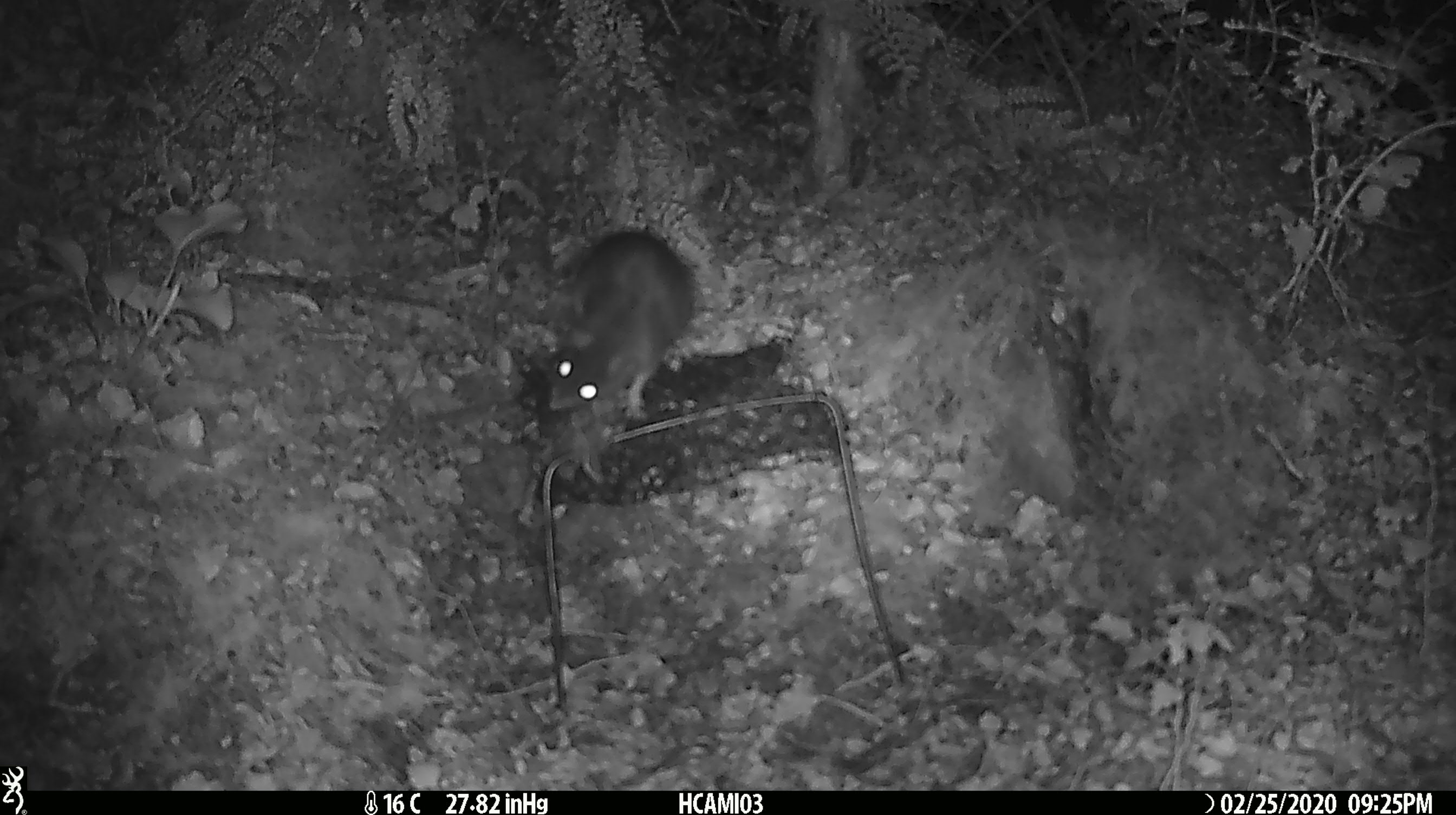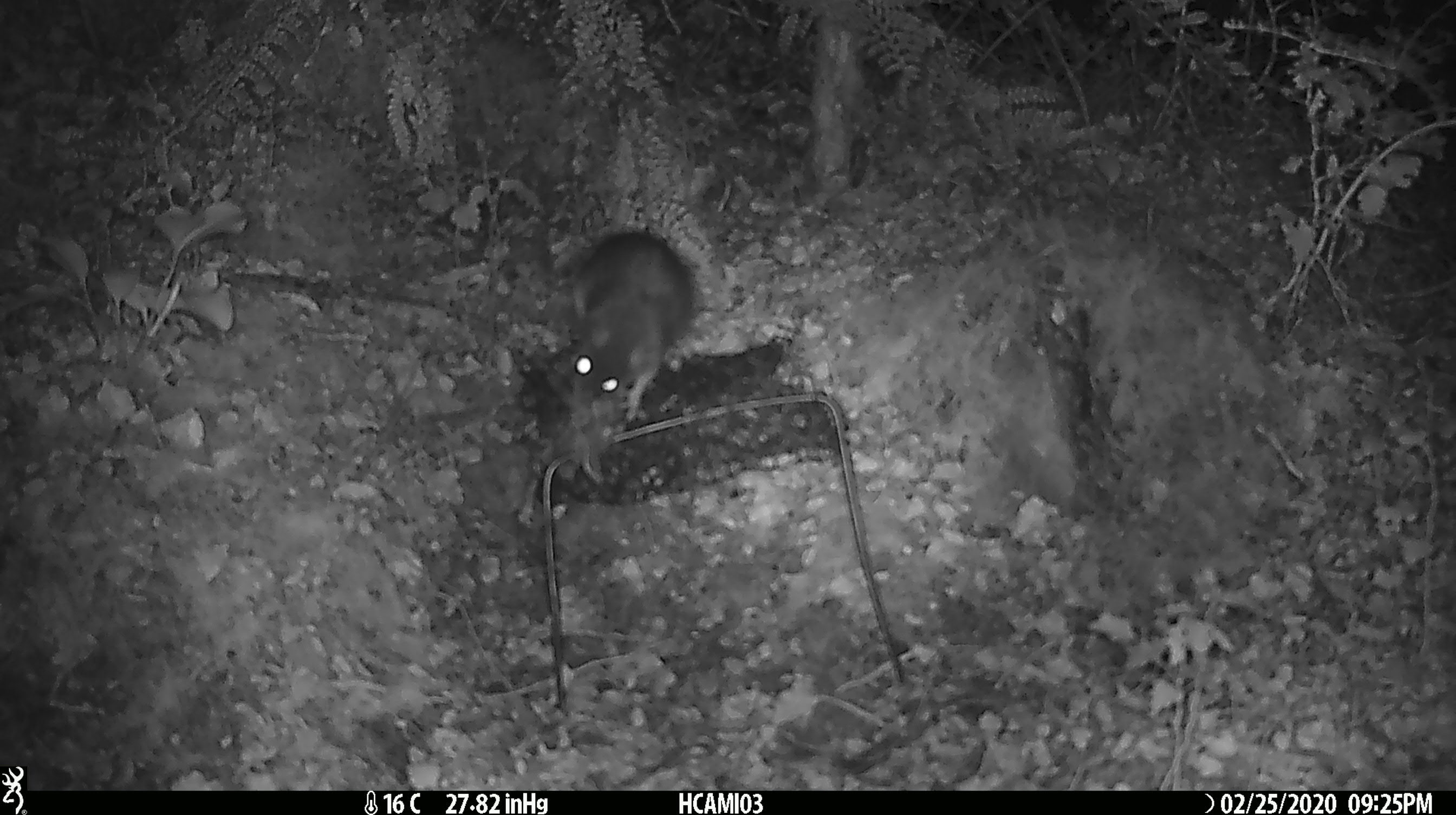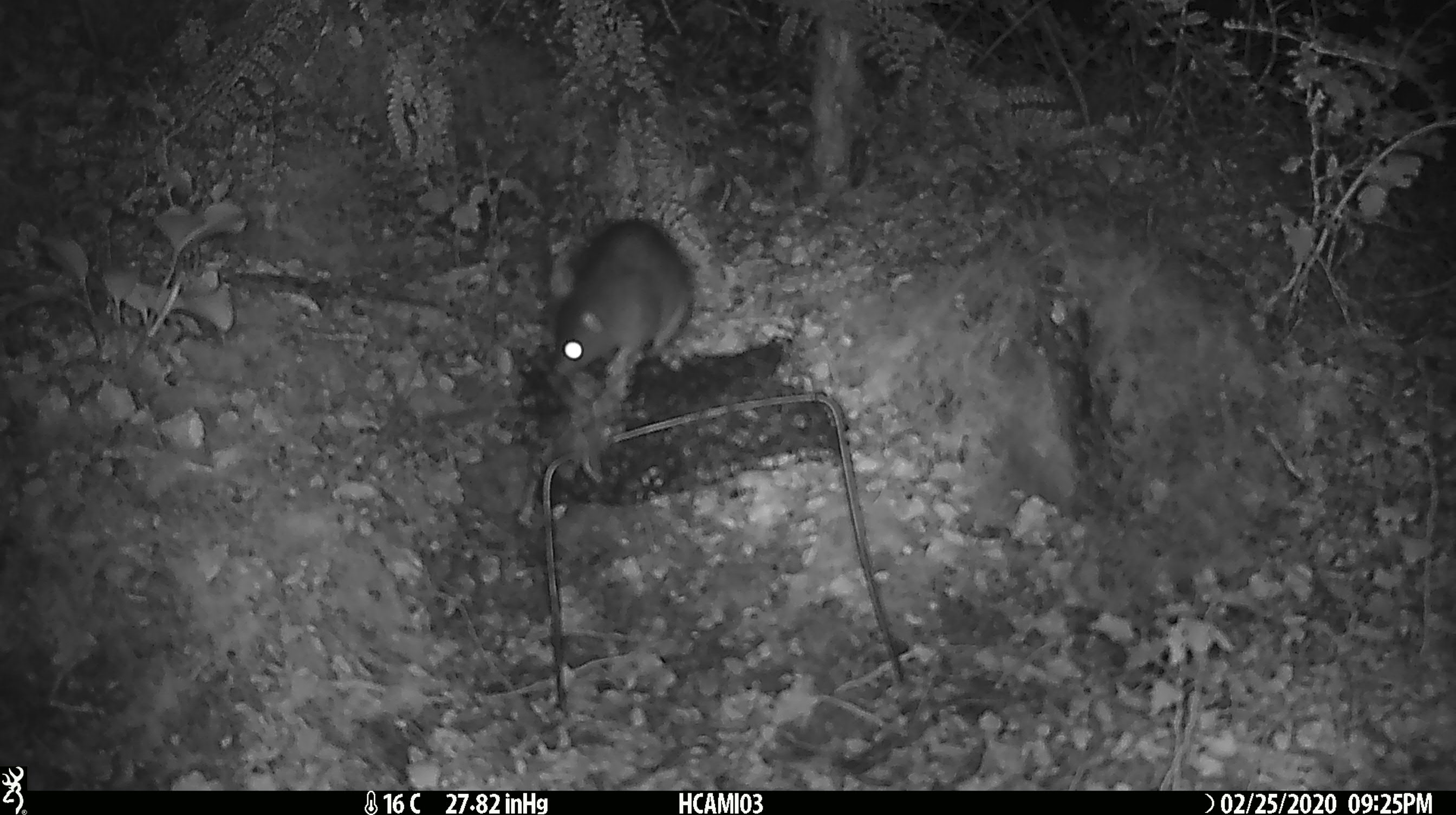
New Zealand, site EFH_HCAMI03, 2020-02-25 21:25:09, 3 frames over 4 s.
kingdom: Animalia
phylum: Chordata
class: Mammalia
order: Rodentia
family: Muridae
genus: Rattus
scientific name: Rattus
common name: rat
Rat (Rattus).